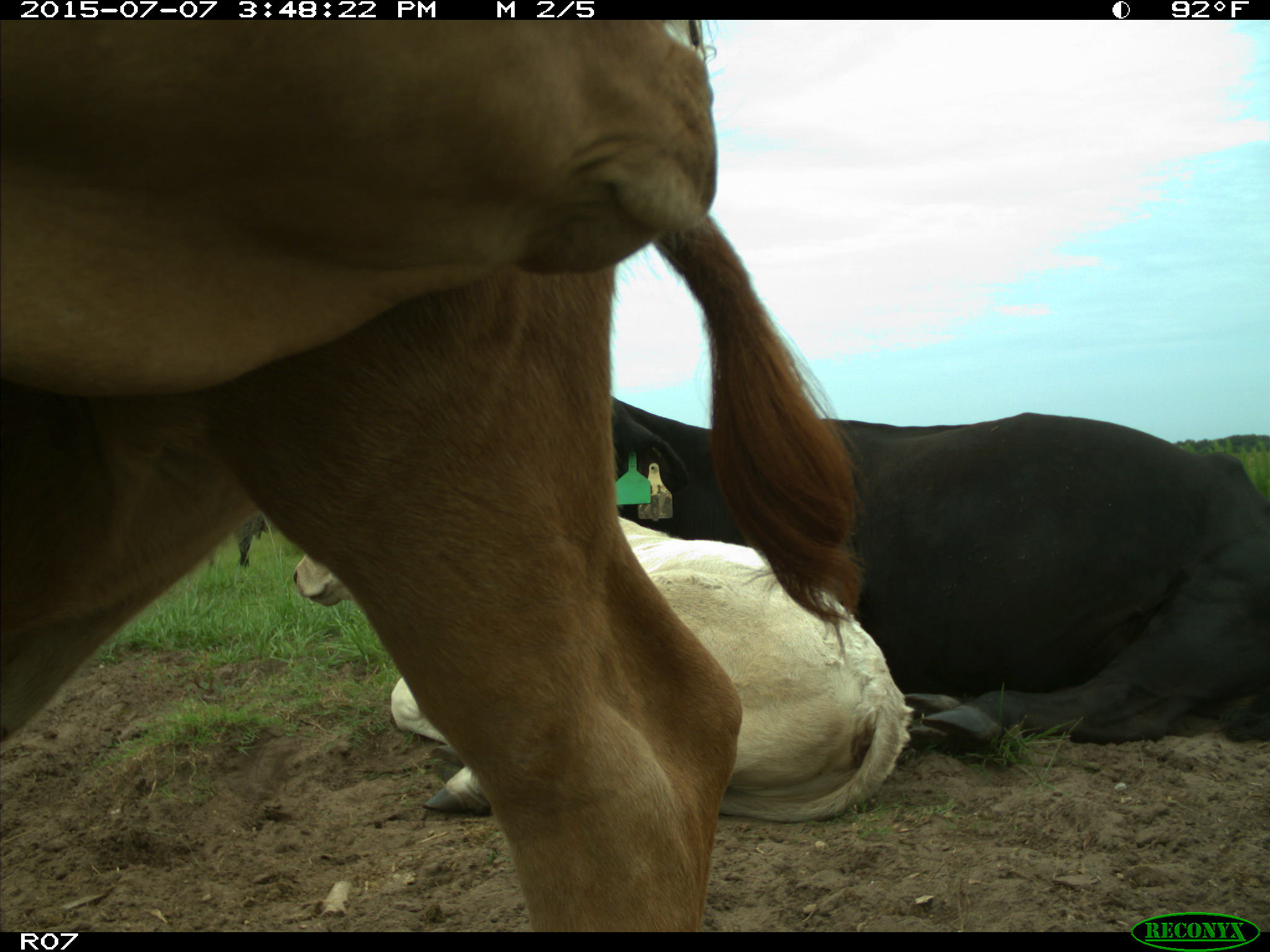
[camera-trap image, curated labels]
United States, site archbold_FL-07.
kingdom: Animalia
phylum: Chordata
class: Mammalia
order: Artiodactyla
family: Bovidae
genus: Bos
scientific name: Bos taurus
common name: domestic cow